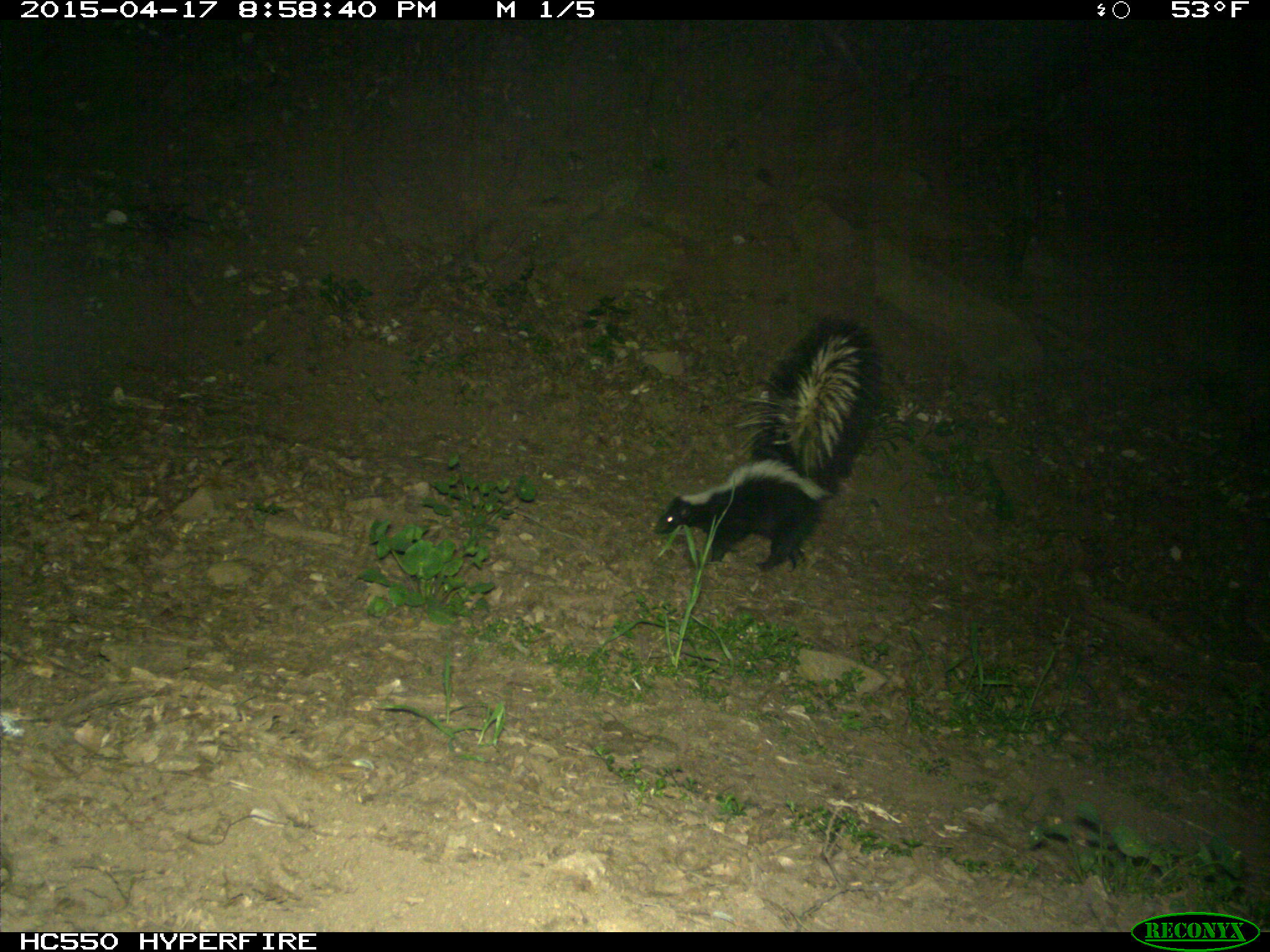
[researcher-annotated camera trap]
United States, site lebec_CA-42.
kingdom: Animalia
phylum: Chordata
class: Mammalia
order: Carnivora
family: Mephitidae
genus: Mephitis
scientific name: Mephitis mephitis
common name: striped skunk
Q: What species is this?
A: Mephitis mephitis (striped skunk).